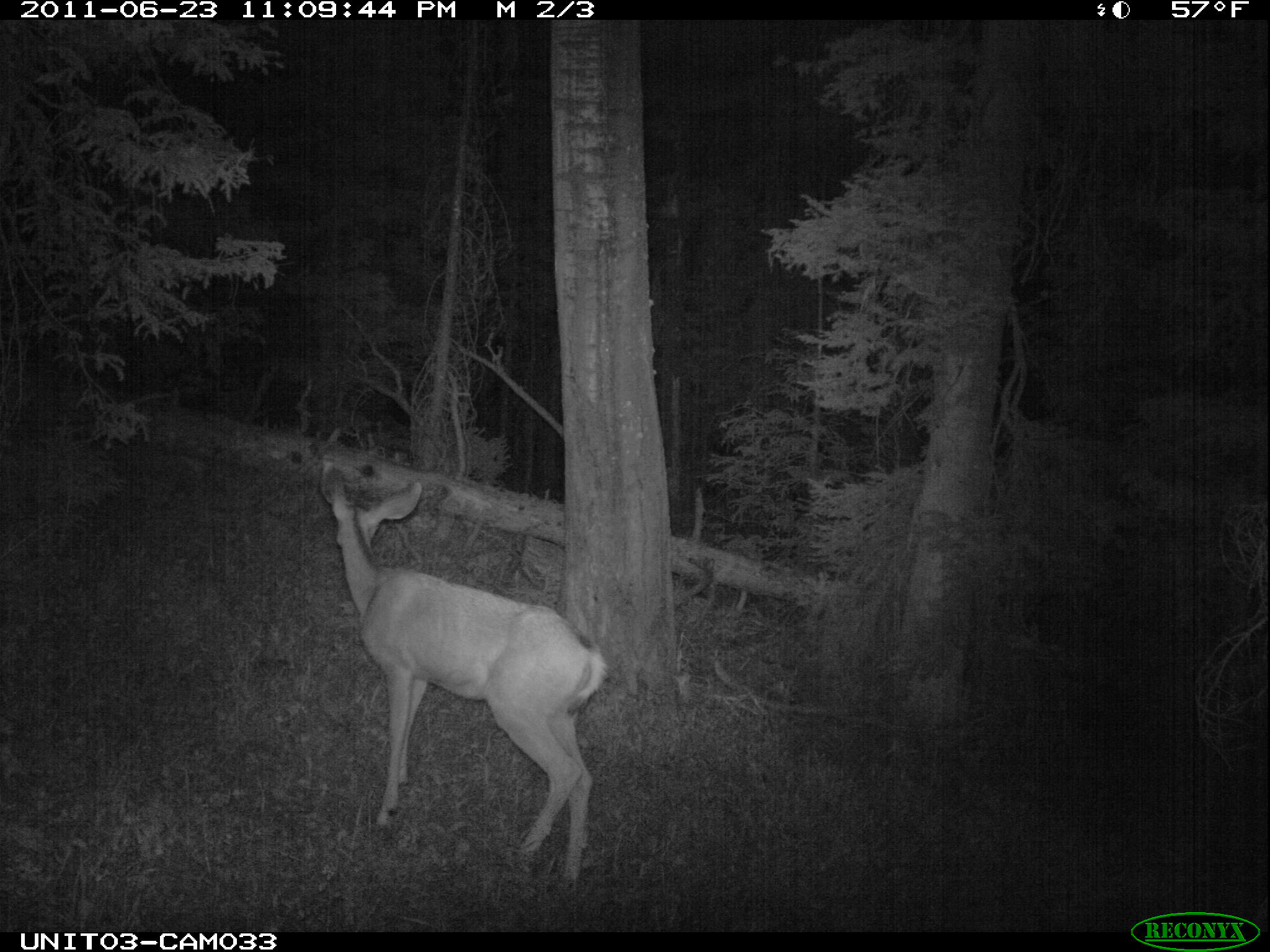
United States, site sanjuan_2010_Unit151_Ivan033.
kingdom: Animalia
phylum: Chordata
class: Mammalia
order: Artiodactyla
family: Cervidae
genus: Odocoileus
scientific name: Odocoileus hemionus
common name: mule deer